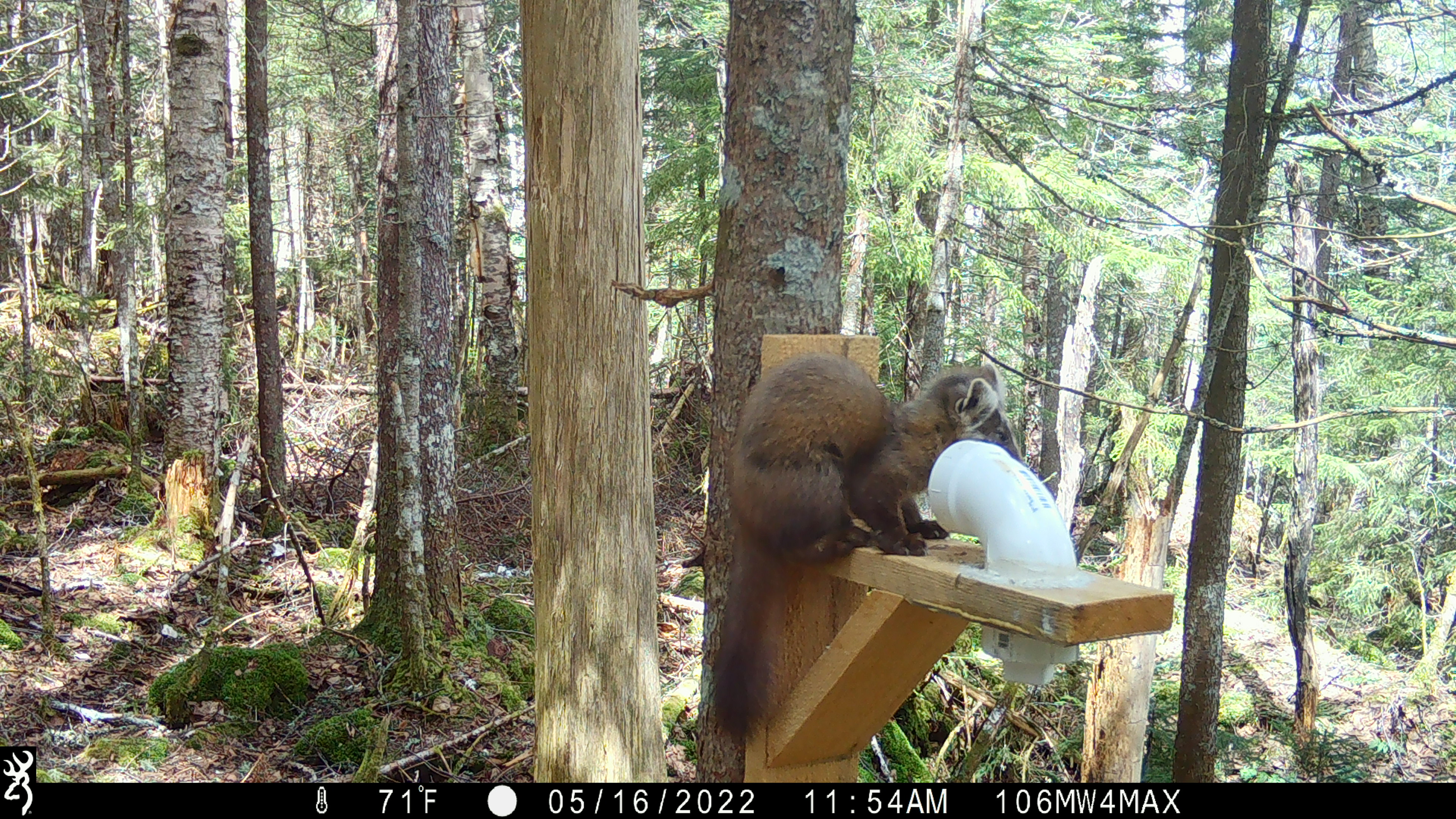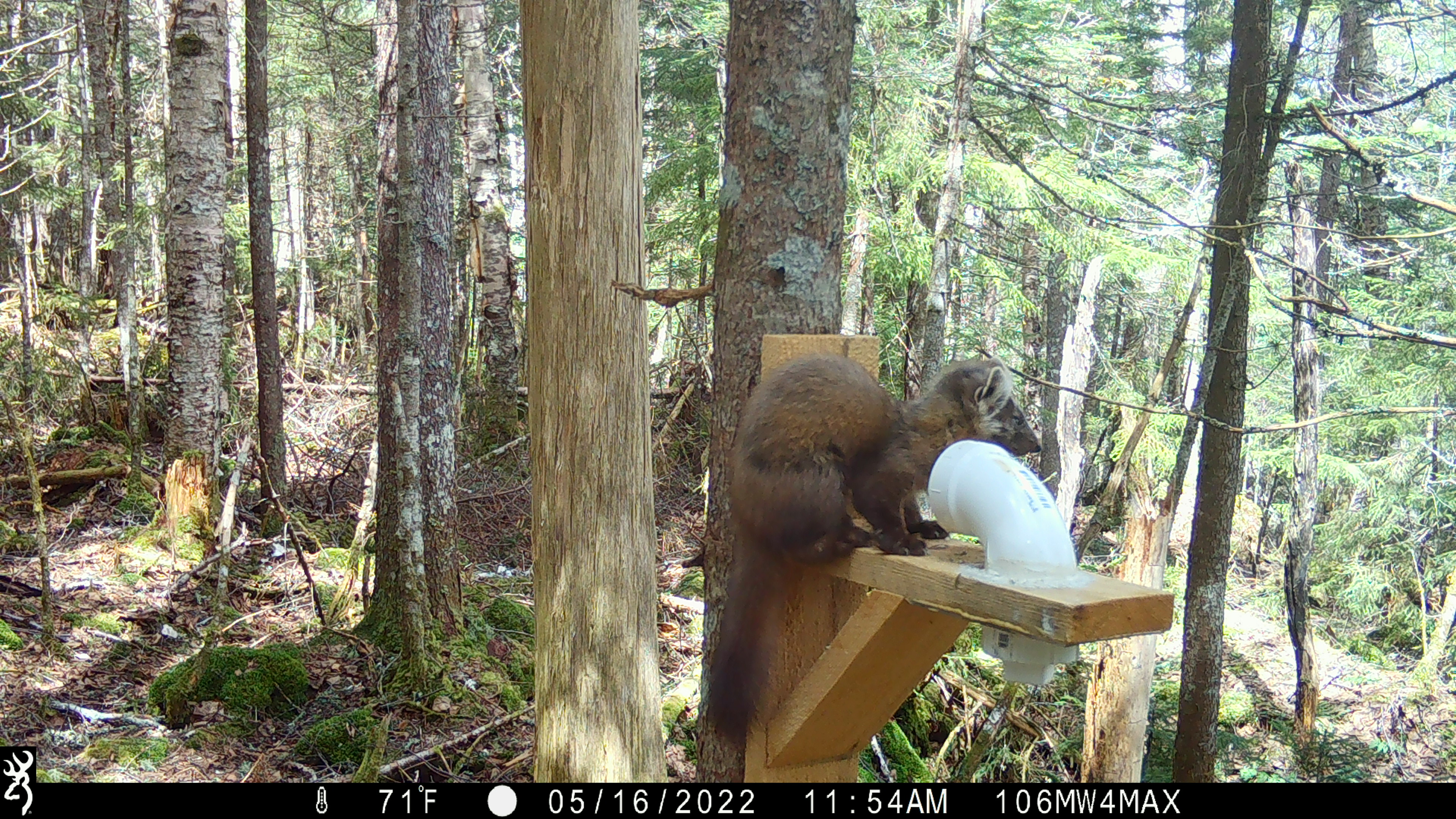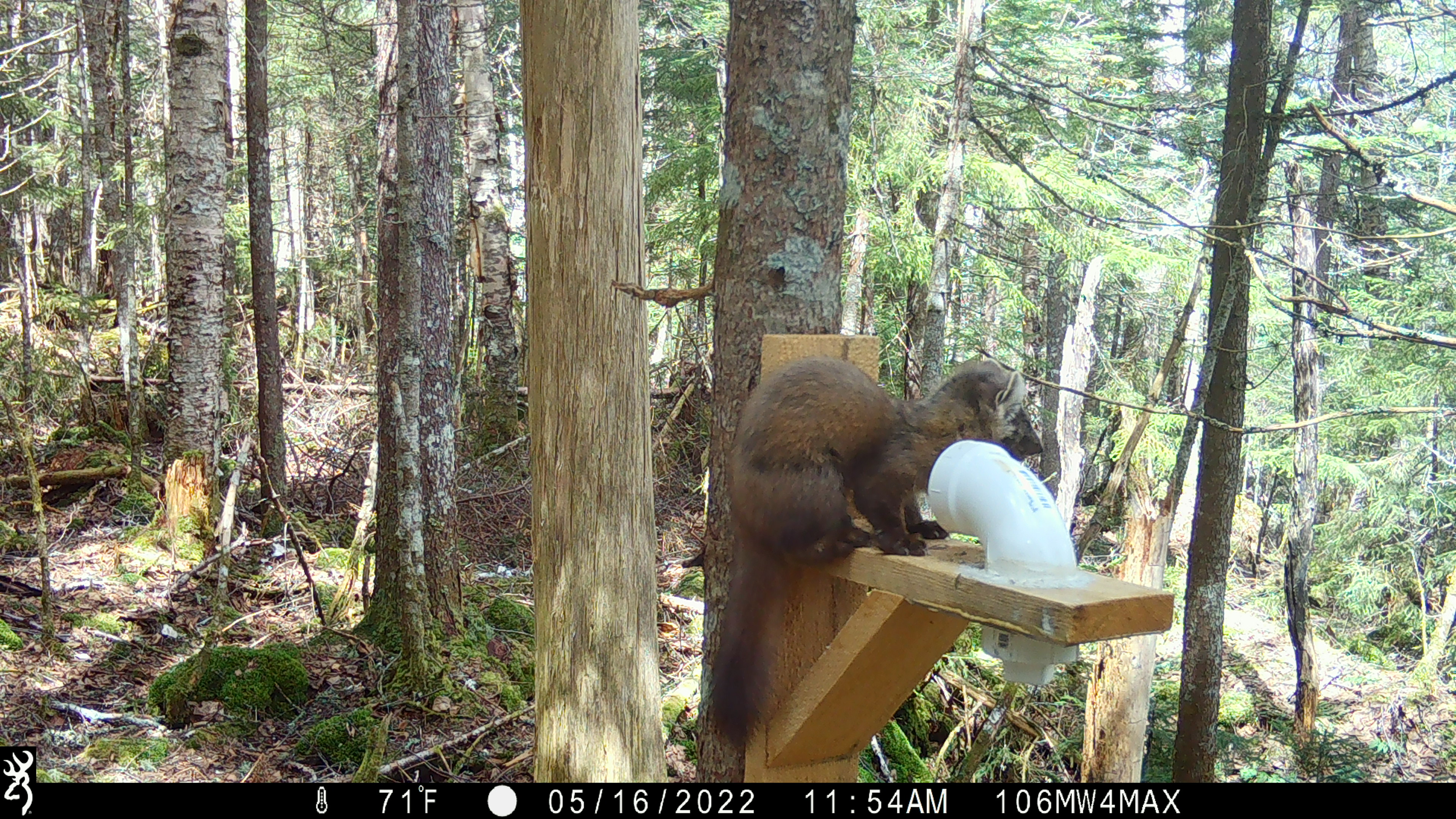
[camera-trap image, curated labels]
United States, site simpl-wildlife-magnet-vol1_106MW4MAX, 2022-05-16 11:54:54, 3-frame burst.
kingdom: Animalia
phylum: Chordata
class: Mammalia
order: Carnivora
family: Mustelidae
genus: Martes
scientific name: Martes americana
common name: american marten